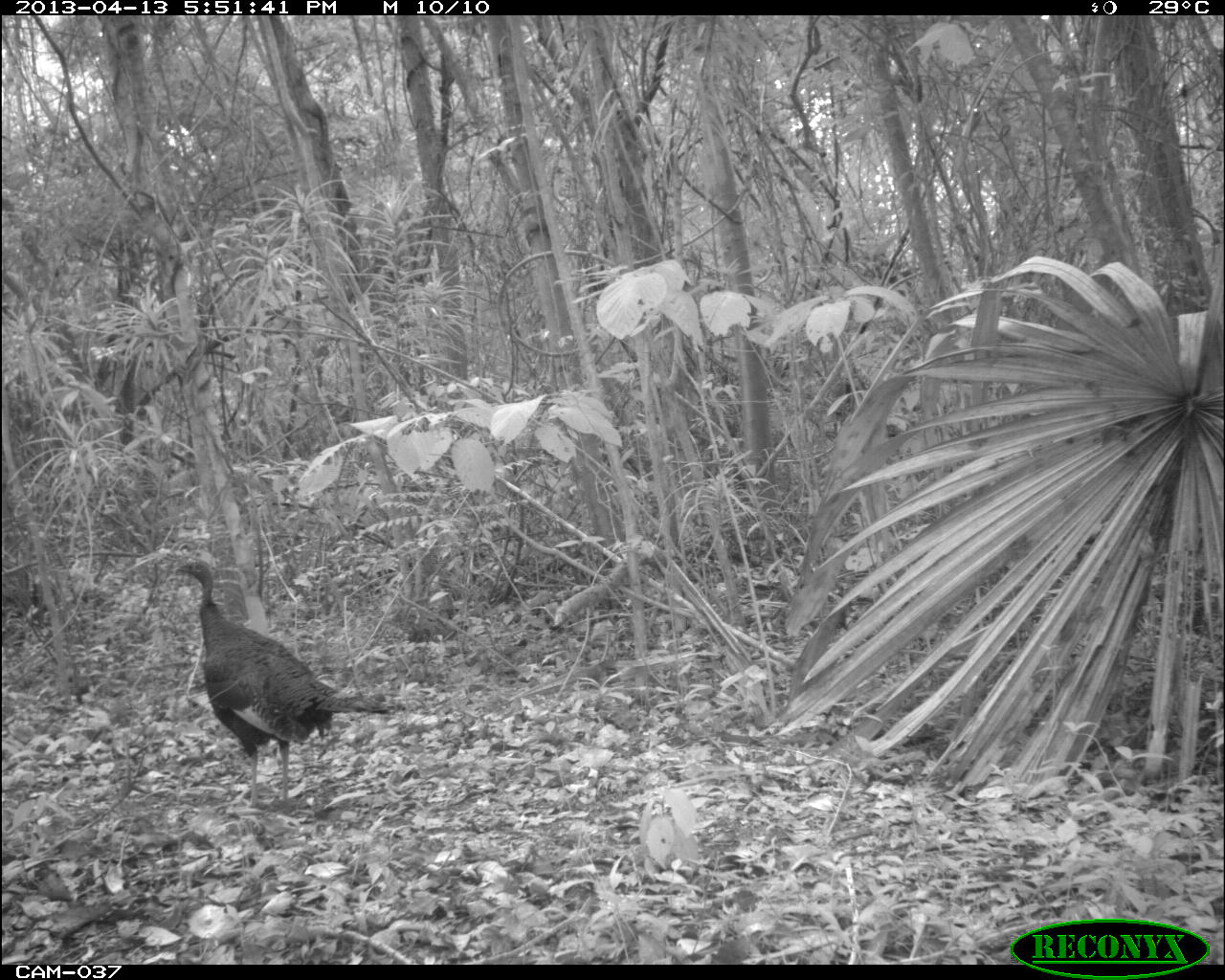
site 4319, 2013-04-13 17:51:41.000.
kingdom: Animalia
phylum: Chordata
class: Aves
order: Galliformes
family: Phasianidae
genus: Meleagris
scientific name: Meleagris ocellata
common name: ocellated turkey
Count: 1.